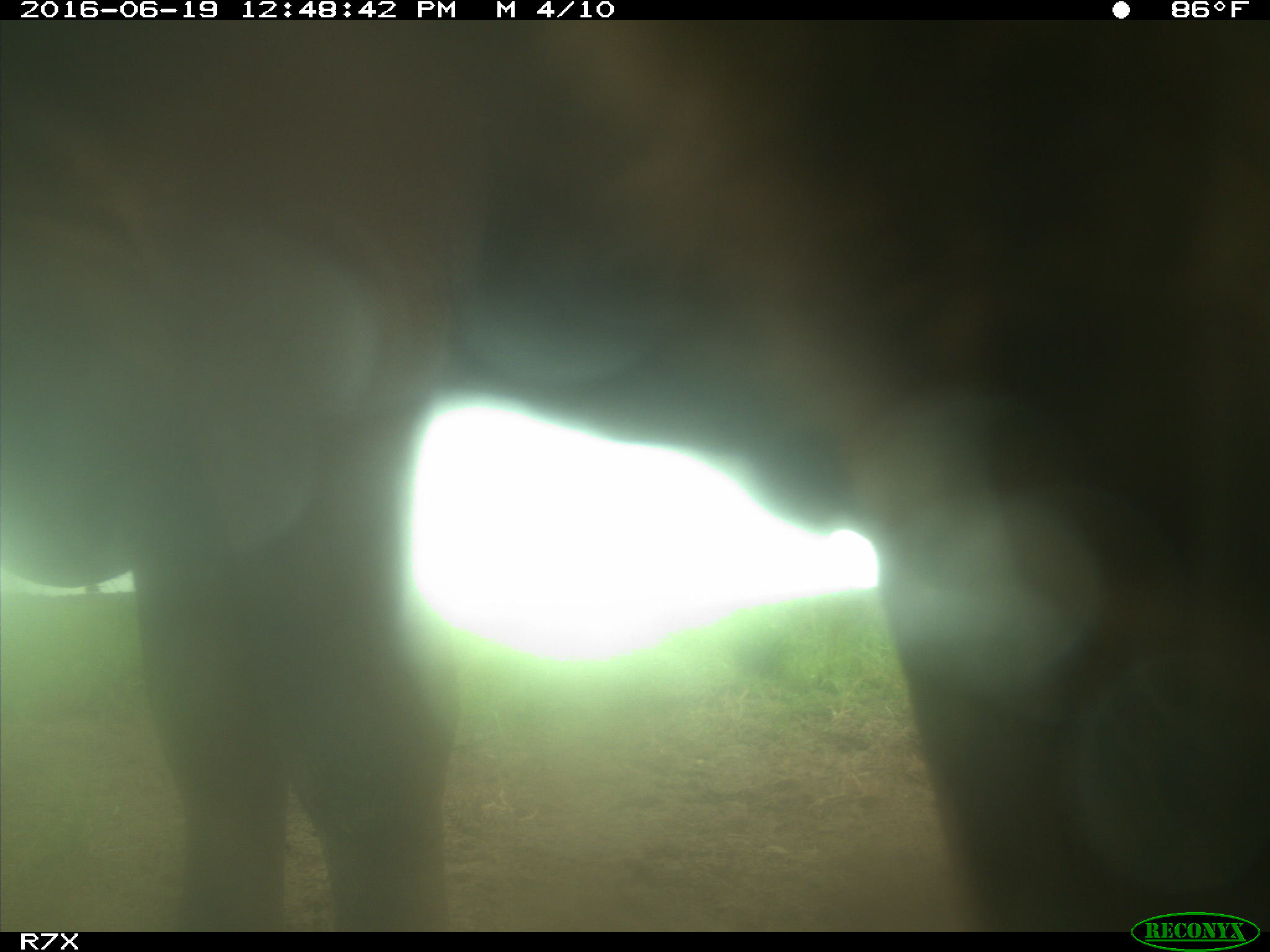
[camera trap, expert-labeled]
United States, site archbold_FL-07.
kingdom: Animalia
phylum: Chordata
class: Mammalia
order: Artiodactyla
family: Bovidae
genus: Bos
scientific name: Bos taurus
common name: domestic cow